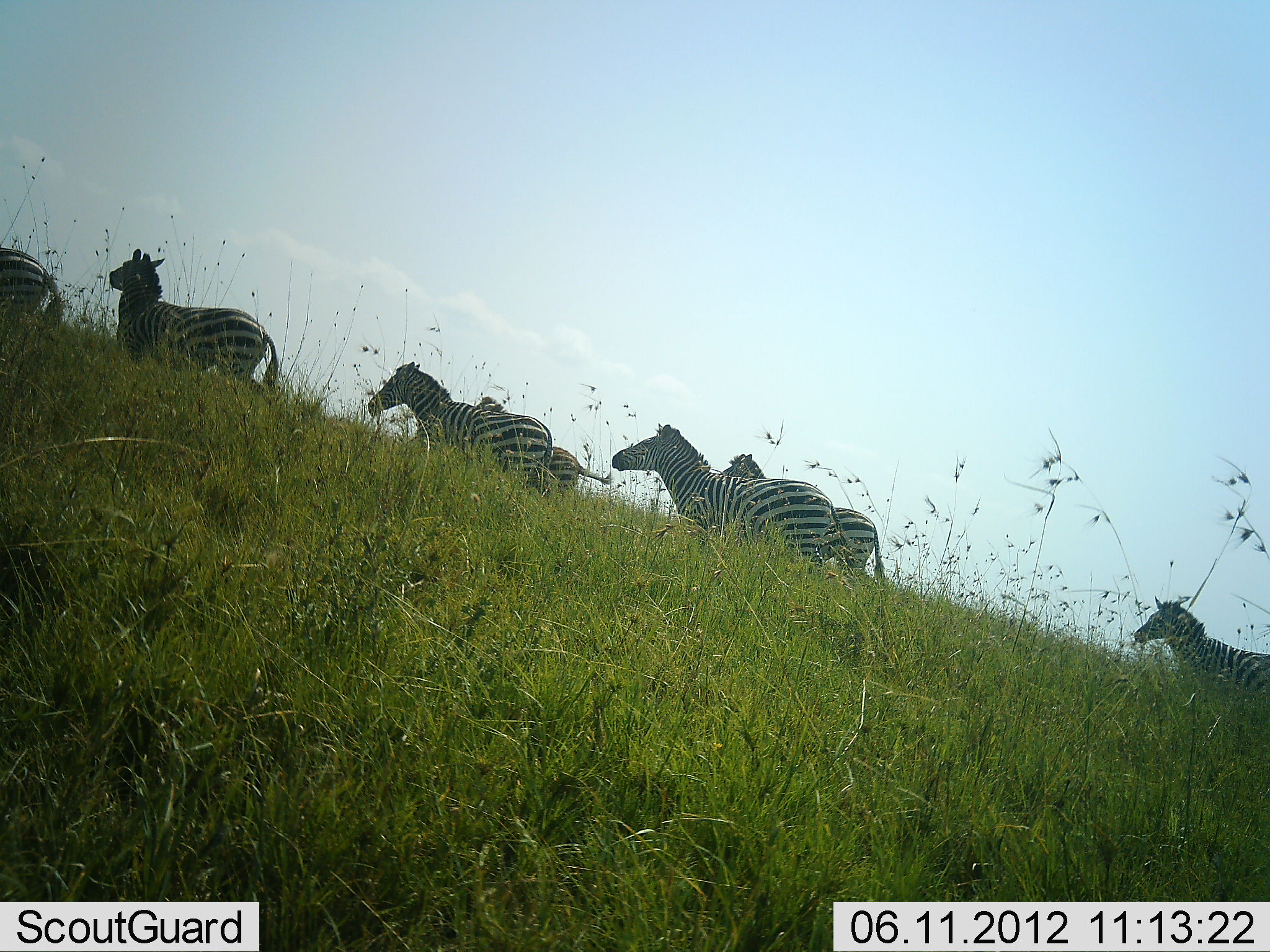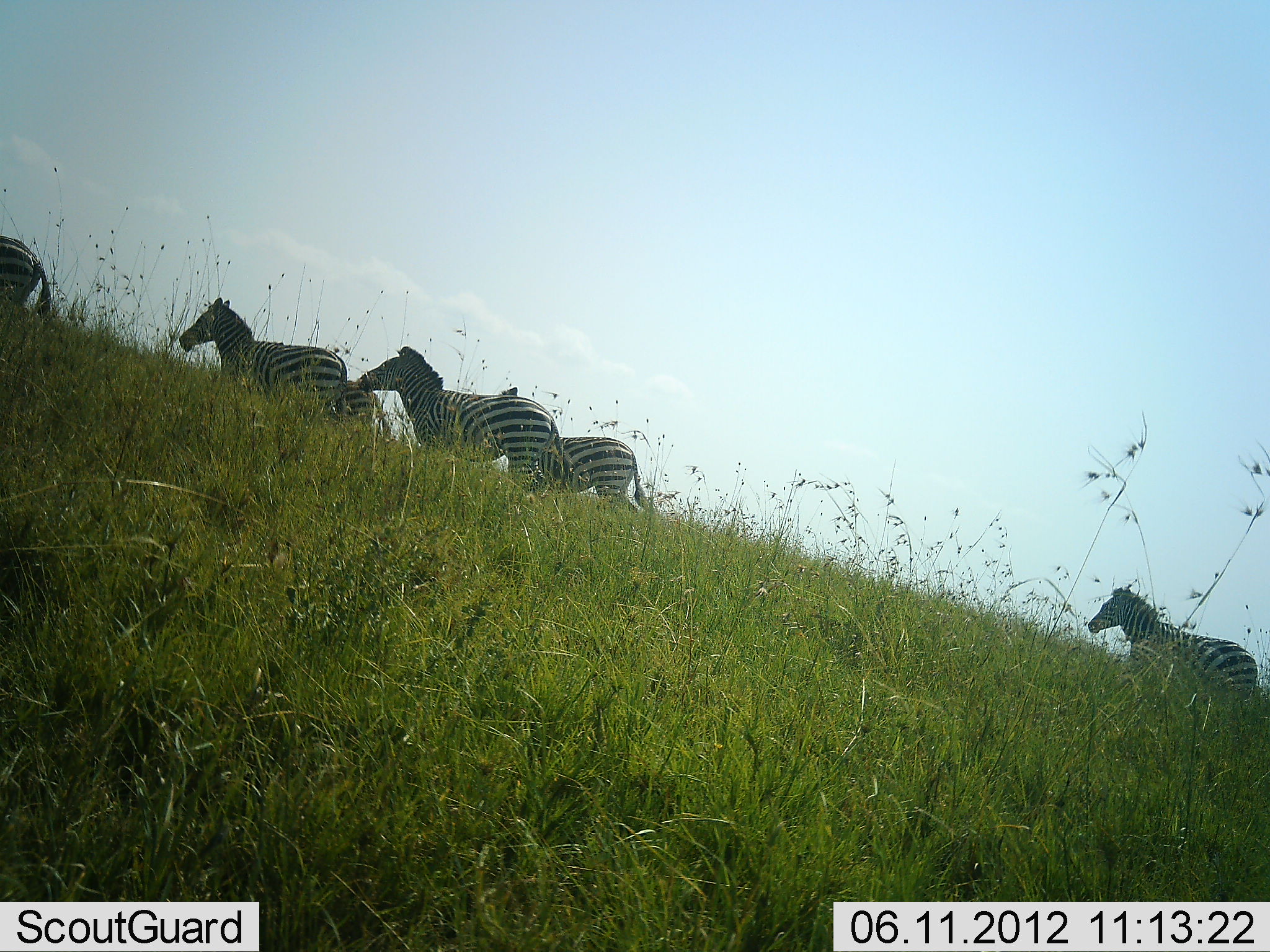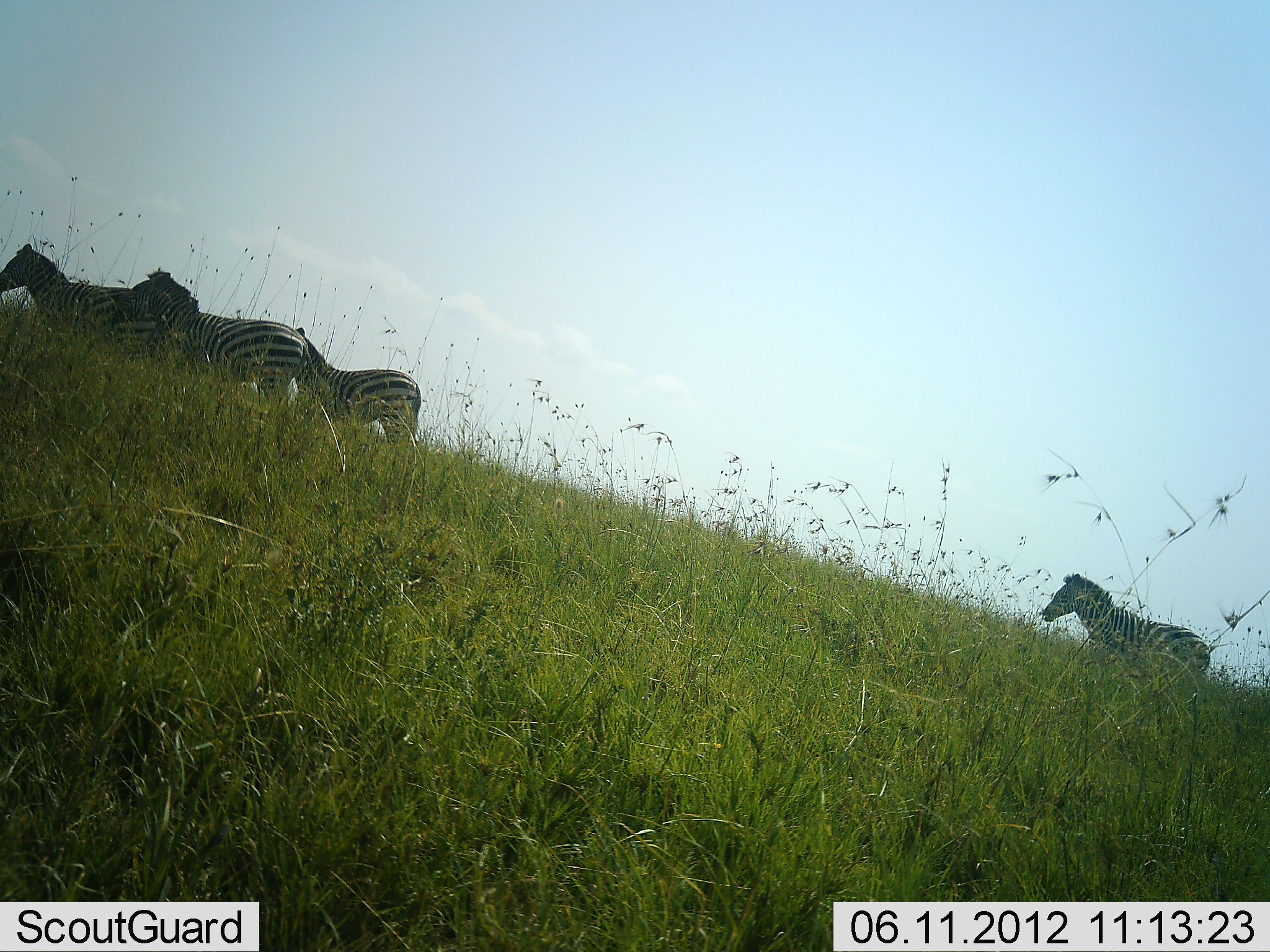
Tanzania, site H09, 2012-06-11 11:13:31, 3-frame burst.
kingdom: Animalia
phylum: Chordata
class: Mammalia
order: Perissodactyla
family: Equidae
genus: Equus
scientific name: Equus quagga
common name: plains zebra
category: zebra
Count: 7.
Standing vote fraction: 0%.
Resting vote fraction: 0%.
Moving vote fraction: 100%.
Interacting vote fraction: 0%.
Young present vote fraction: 0%.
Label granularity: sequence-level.